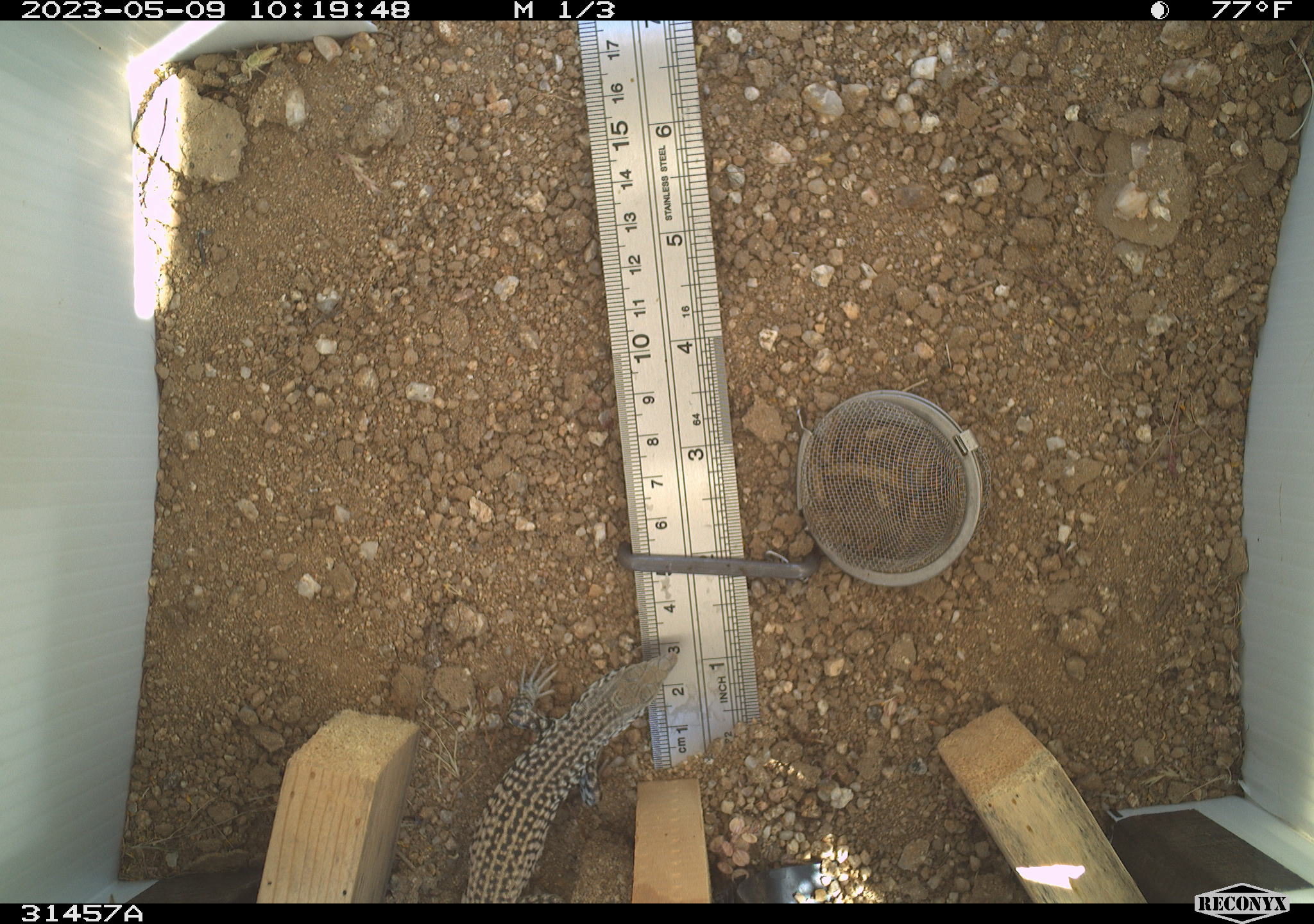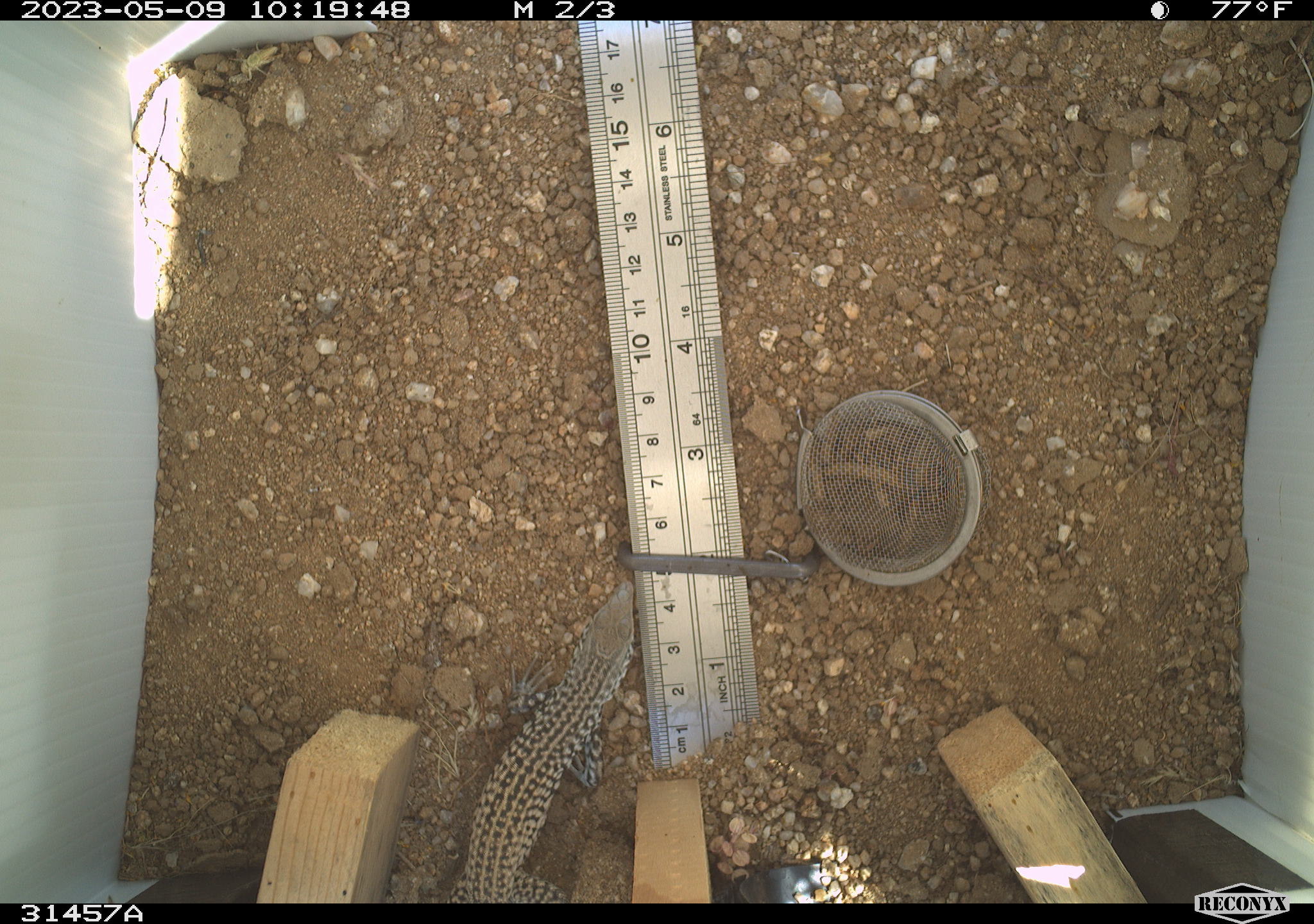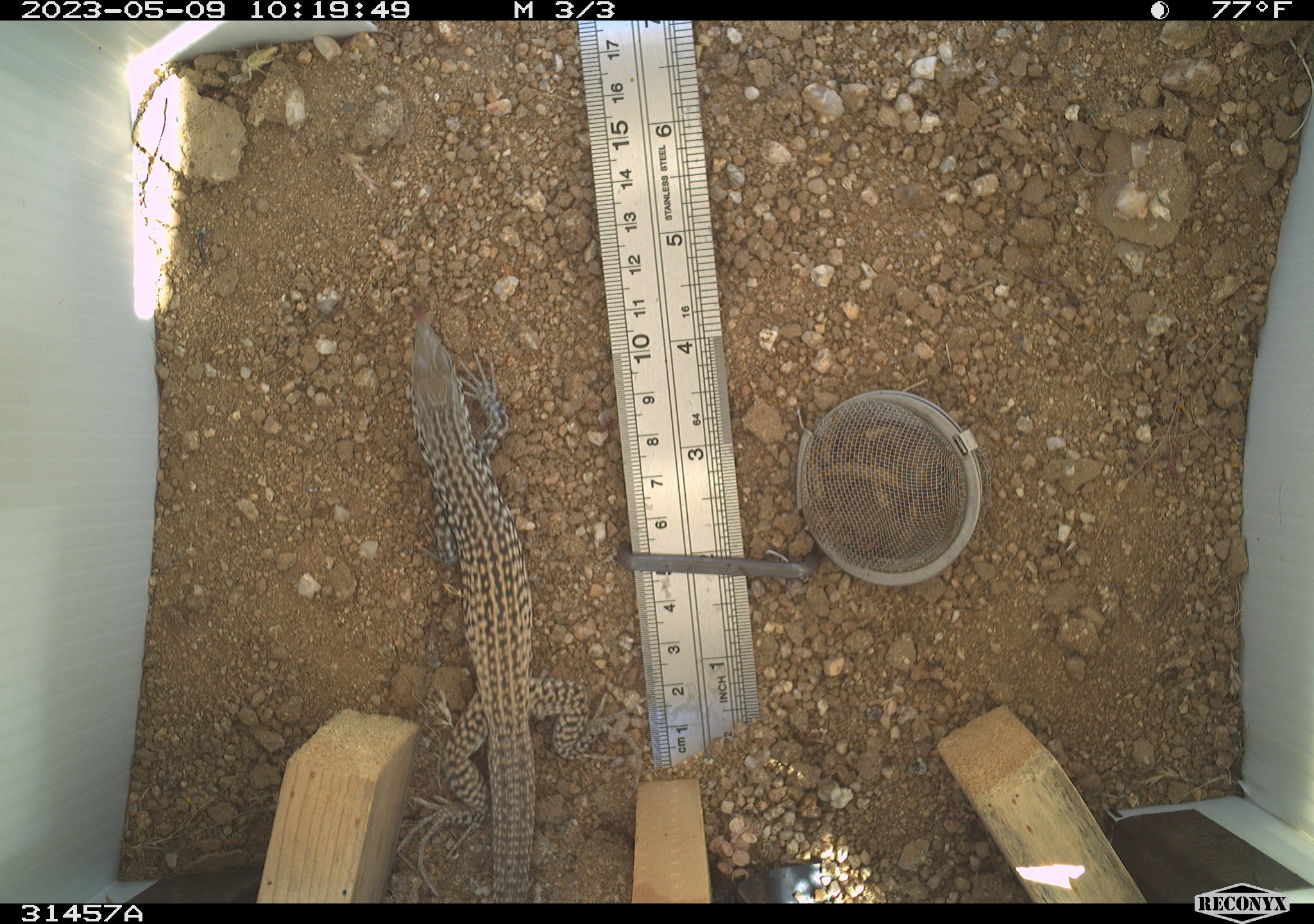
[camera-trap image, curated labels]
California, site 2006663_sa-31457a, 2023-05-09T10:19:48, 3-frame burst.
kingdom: Animalia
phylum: Arthropoda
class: Insecta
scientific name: Insecta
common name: insect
Insect (Insecta).